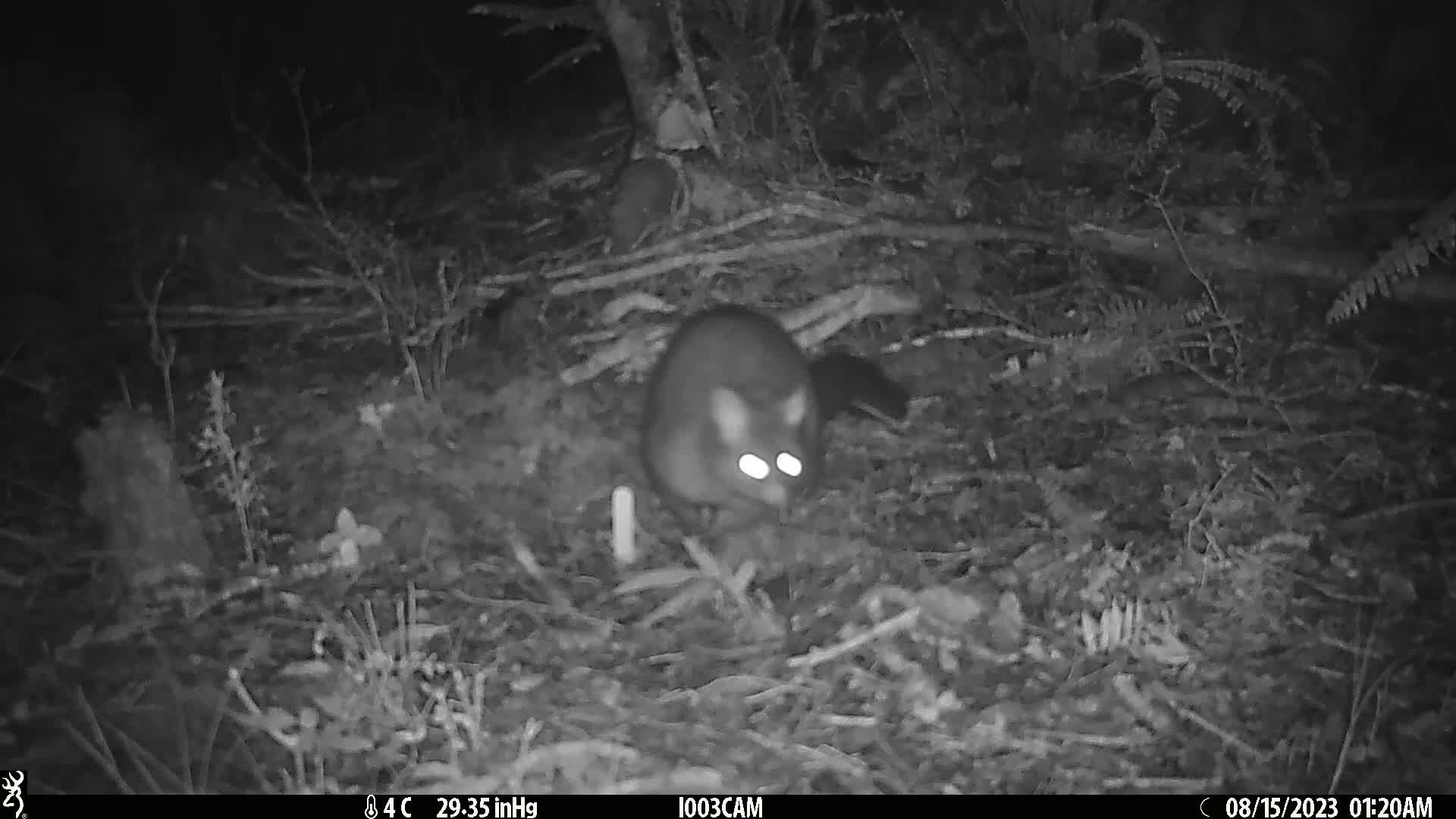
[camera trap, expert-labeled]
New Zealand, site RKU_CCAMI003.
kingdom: Animalia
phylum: Chordata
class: Mammalia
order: Diprotodontia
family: Phalangeridae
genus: Trichosurus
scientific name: Trichosurus vulpecula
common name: common brushtail possum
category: possum